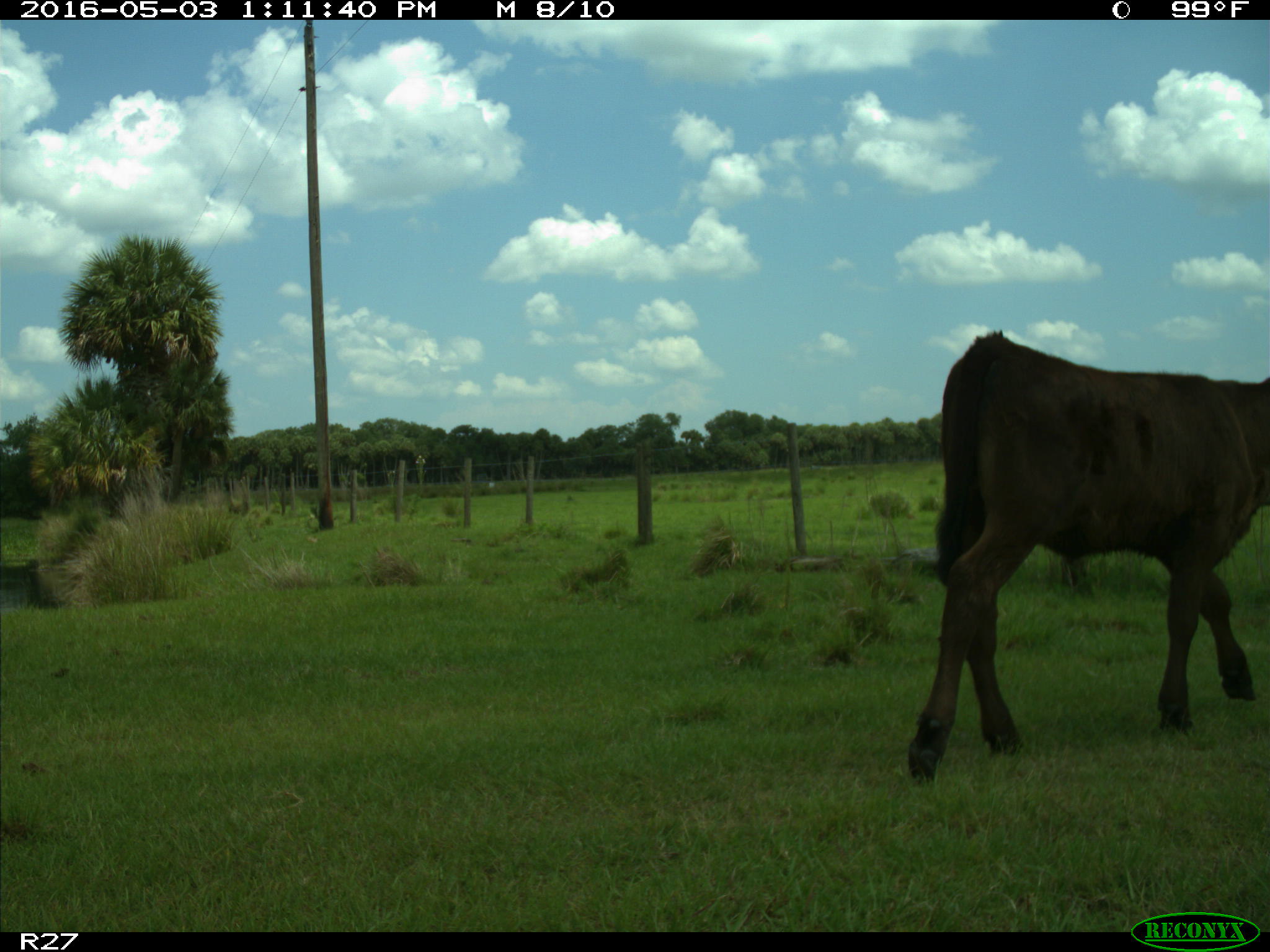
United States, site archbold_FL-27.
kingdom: Animalia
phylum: Chordata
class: Mammalia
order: Artiodactyla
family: Bovidae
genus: Bos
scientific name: Bos taurus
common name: domestic cow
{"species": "Bos taurus (domestic cow)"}